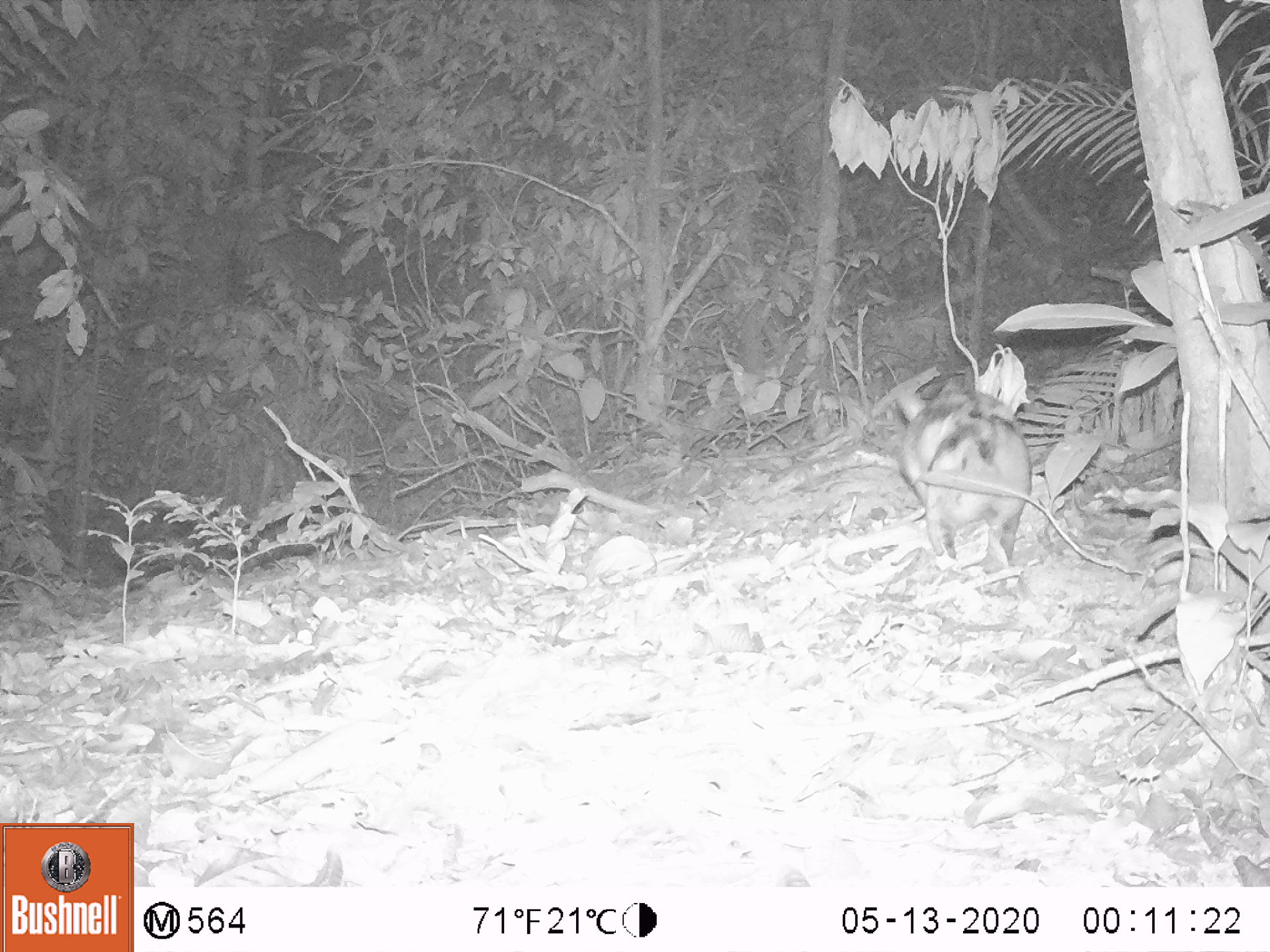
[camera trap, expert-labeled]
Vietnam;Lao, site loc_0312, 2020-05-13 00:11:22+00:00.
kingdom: Animalia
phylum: Chordata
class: Mammalia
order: Lagomorpha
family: Leporidae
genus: Nesolagus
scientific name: Nesolagus timminsi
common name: annamite striped rabbit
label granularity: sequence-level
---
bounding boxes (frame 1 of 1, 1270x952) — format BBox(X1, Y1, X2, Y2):
annamite striped rabbit: BBox(895, 377, 1035, 566)